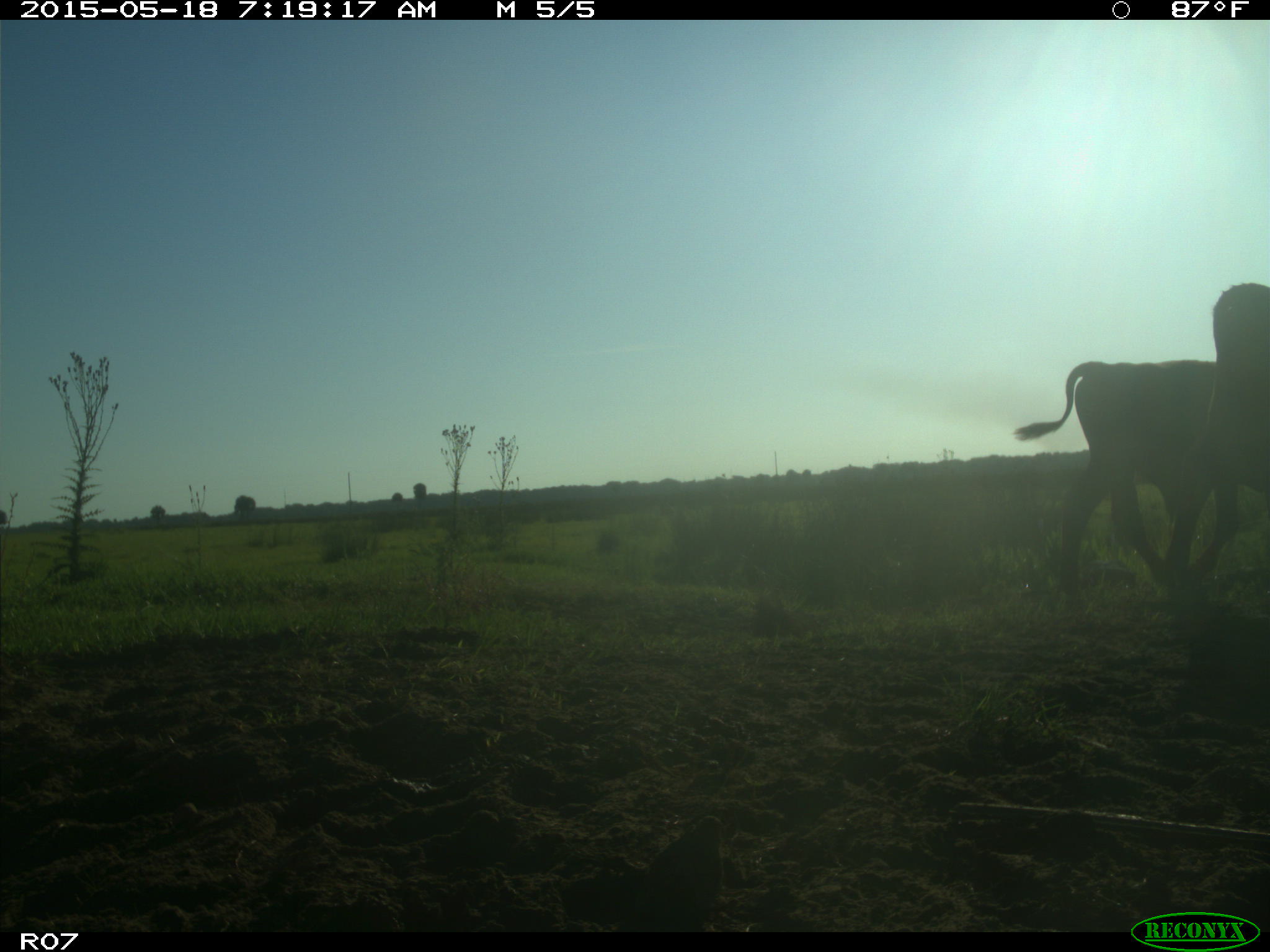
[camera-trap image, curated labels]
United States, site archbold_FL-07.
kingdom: Animalia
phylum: Chordata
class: Mammalia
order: Artiodactyla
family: Bovidae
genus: Bos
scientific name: Bos taurus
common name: domestic cow